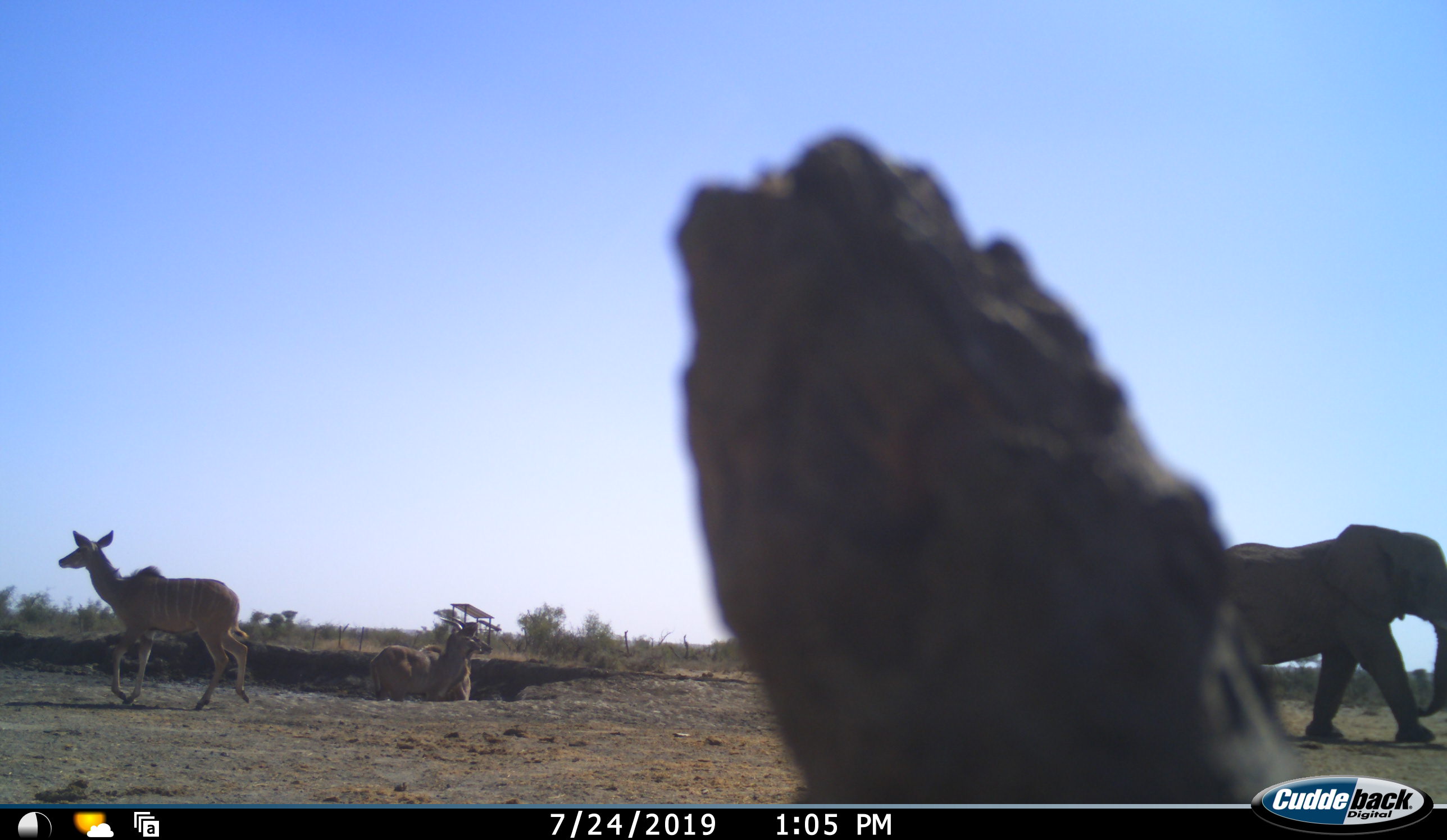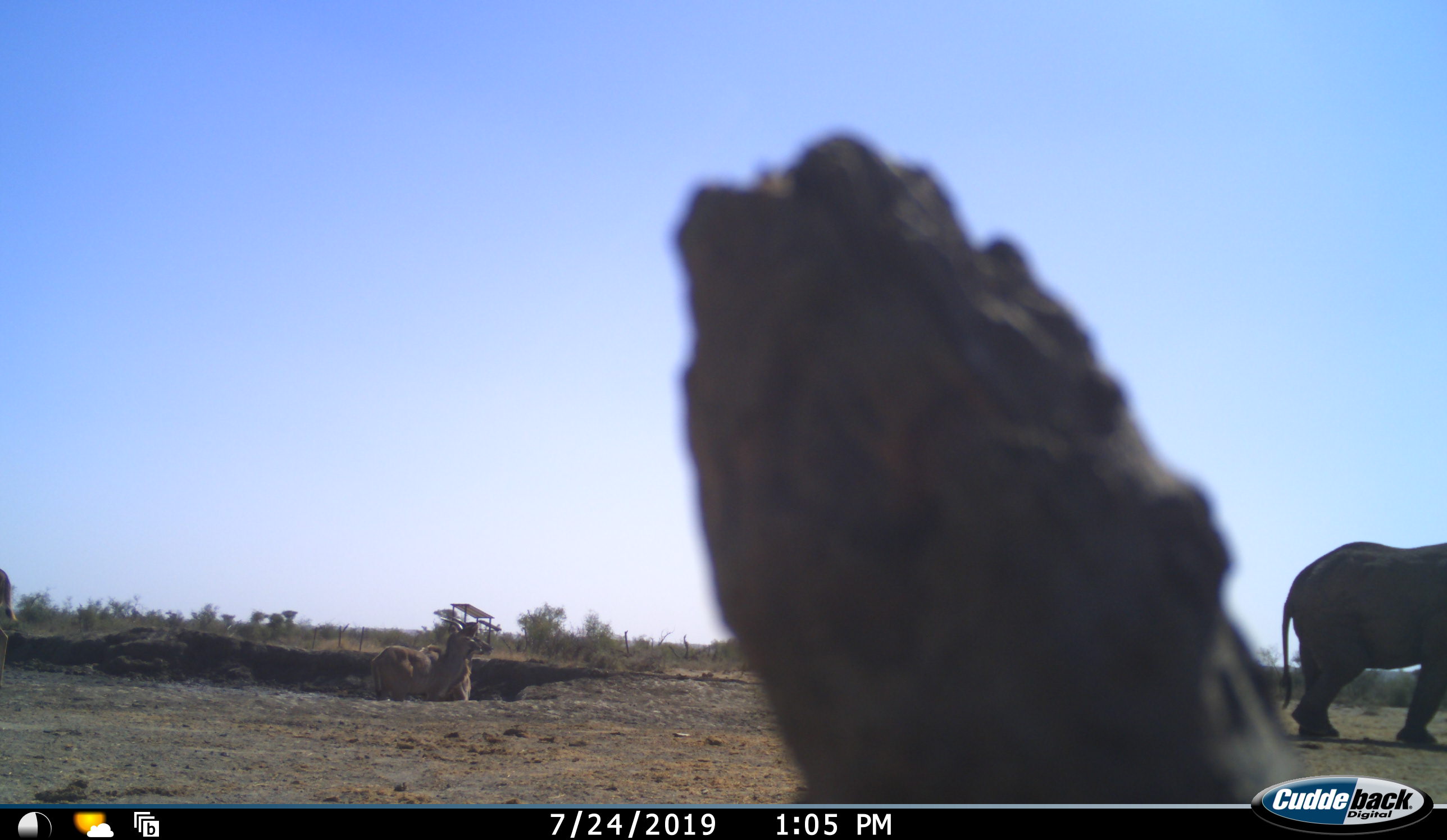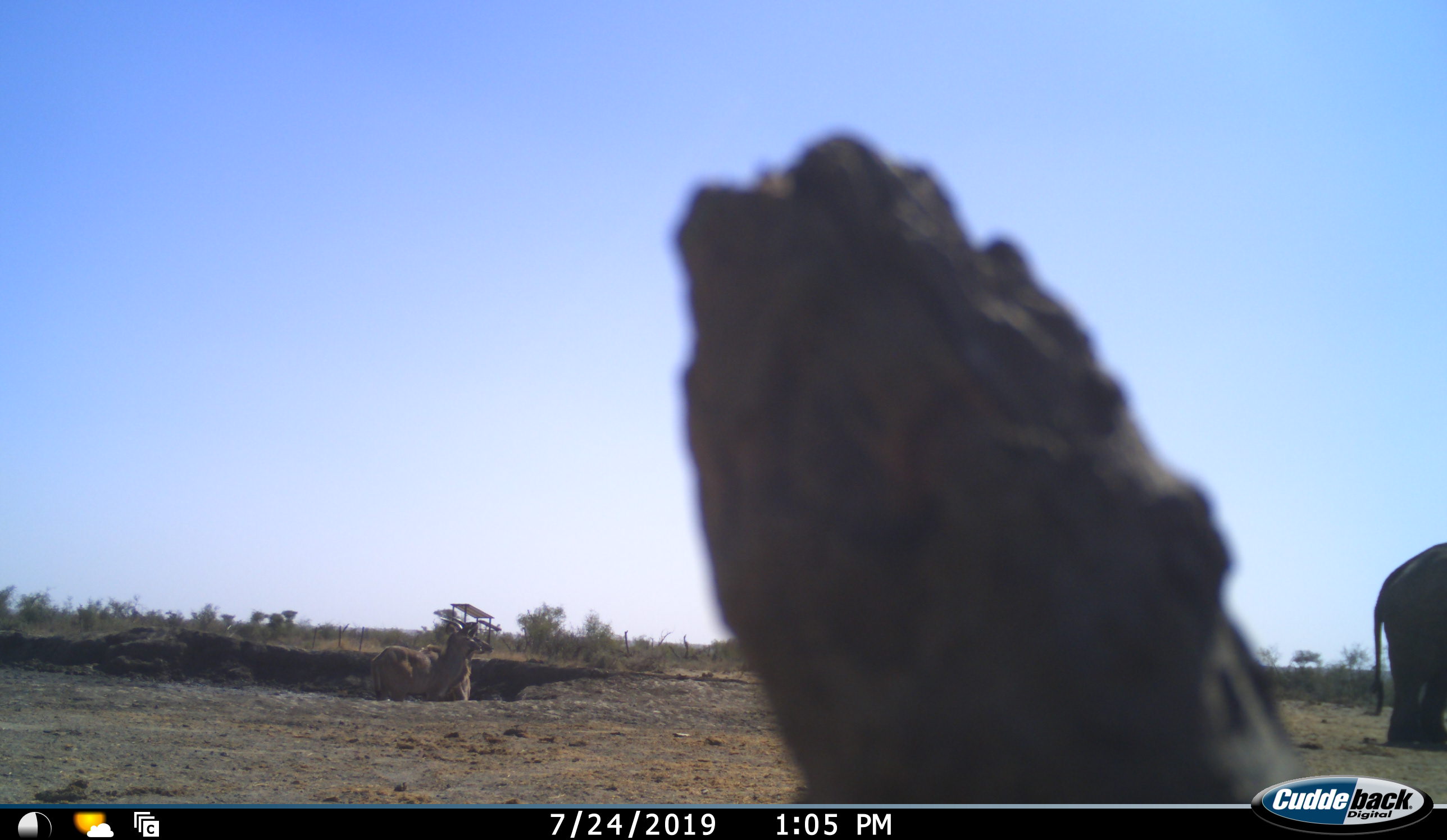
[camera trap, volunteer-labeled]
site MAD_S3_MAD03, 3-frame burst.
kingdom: Animalia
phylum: Chordata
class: Mammalia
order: Proboscidea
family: Elephantidae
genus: Loxodonta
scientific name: Loxodonta africana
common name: african bush elephant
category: elephant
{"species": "elephant (african bush elephant) (Loxodonta africana)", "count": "1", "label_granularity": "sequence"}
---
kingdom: Animalia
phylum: Chordata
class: Mammalia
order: Artiodactyla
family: Bovidae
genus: Tragelaphus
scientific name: Tragelaphus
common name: kudu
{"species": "kudu (Tragelaphus)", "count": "3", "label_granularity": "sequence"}